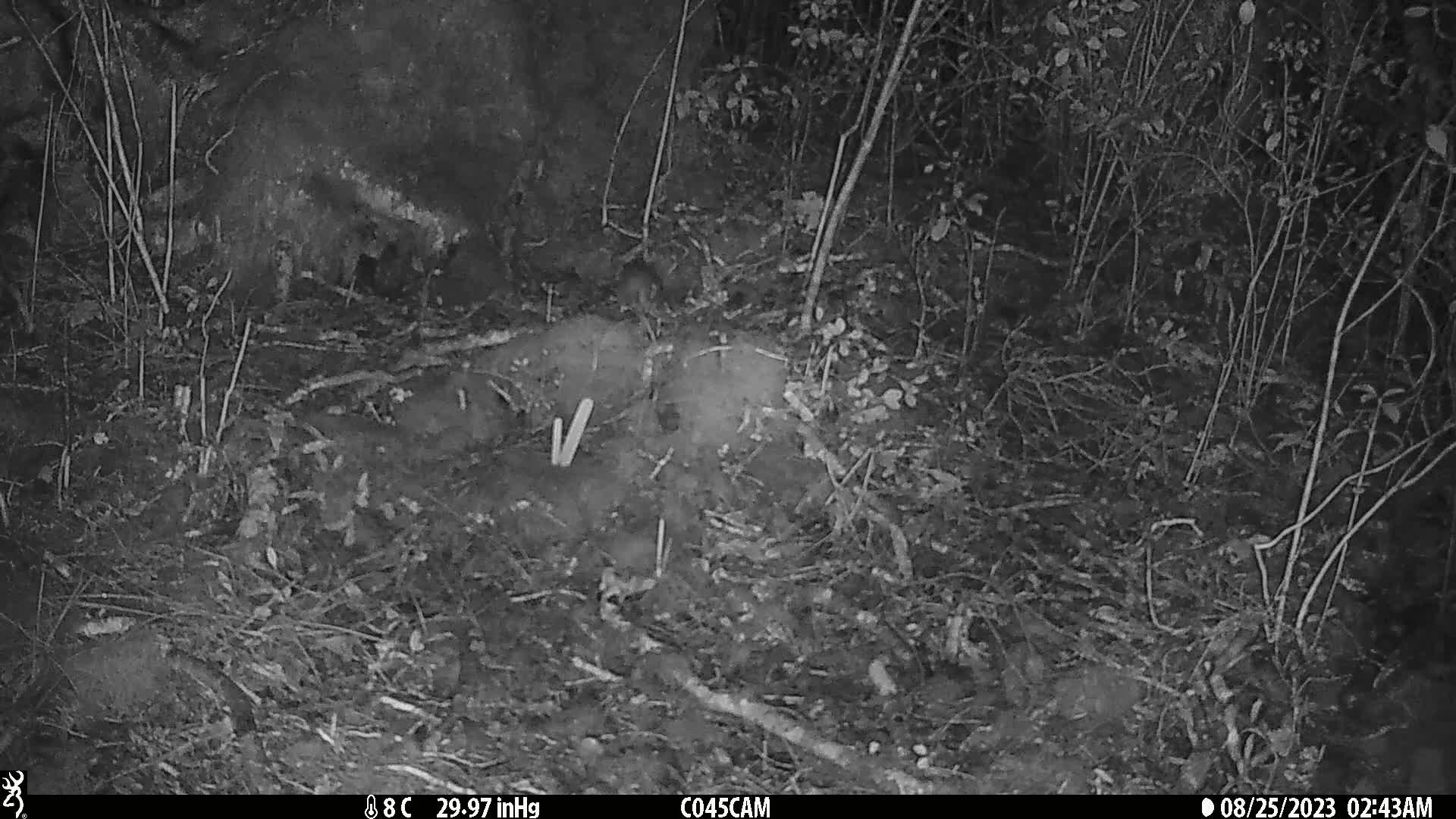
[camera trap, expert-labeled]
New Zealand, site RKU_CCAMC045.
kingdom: Animalia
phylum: Chordata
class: Mammalia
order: Rodentia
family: Muridae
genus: Rattus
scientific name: Rattus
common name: rat